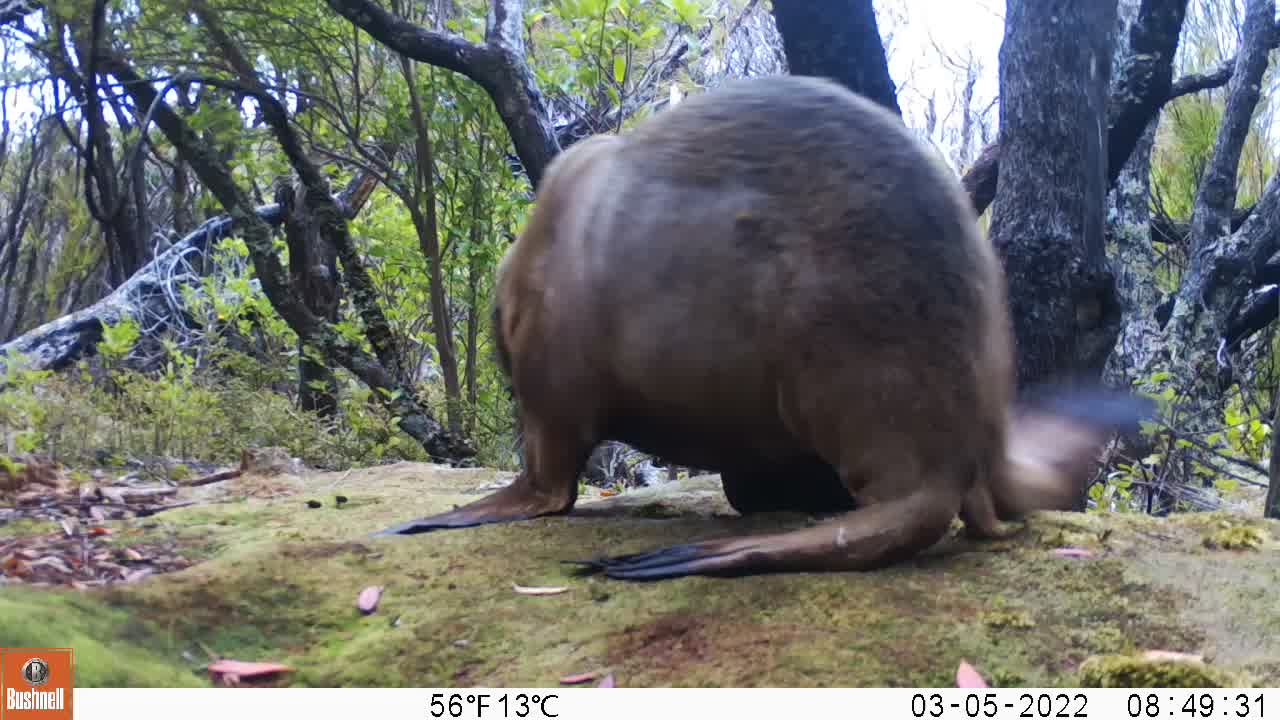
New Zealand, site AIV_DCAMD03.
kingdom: Animalia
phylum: Chordata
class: Mammalia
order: Carnivora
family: Otariidae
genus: Phocarctos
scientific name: Phocarctos hookeri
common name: new zealand sea lion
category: sealion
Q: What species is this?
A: Sealion (new zealand sea lion) (Phocarctos hookeri).